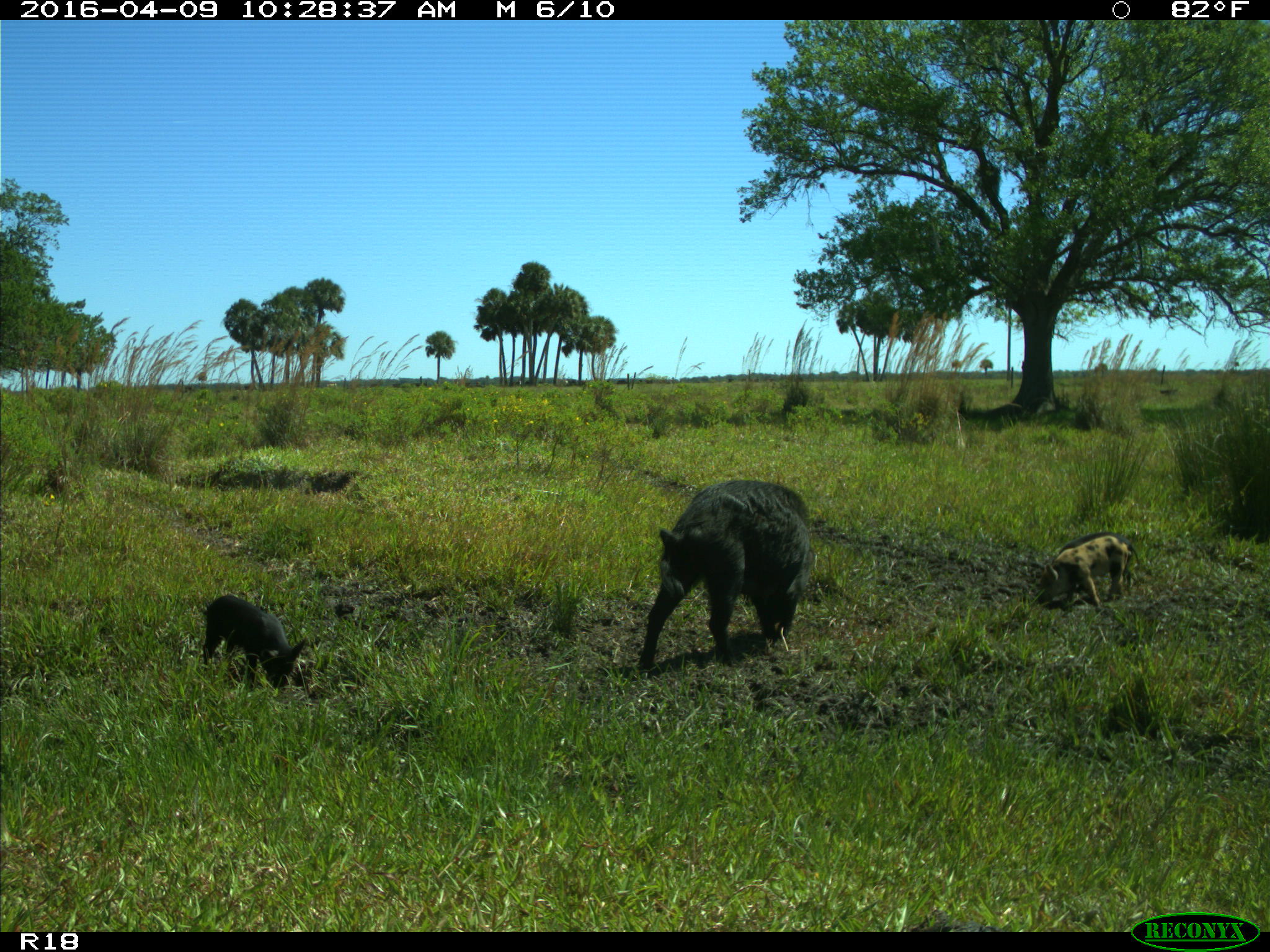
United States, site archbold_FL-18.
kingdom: Animalia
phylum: Chordata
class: Mammalia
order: Artiodactyla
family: Suidae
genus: Sus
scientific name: Sus scrofa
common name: wild boar